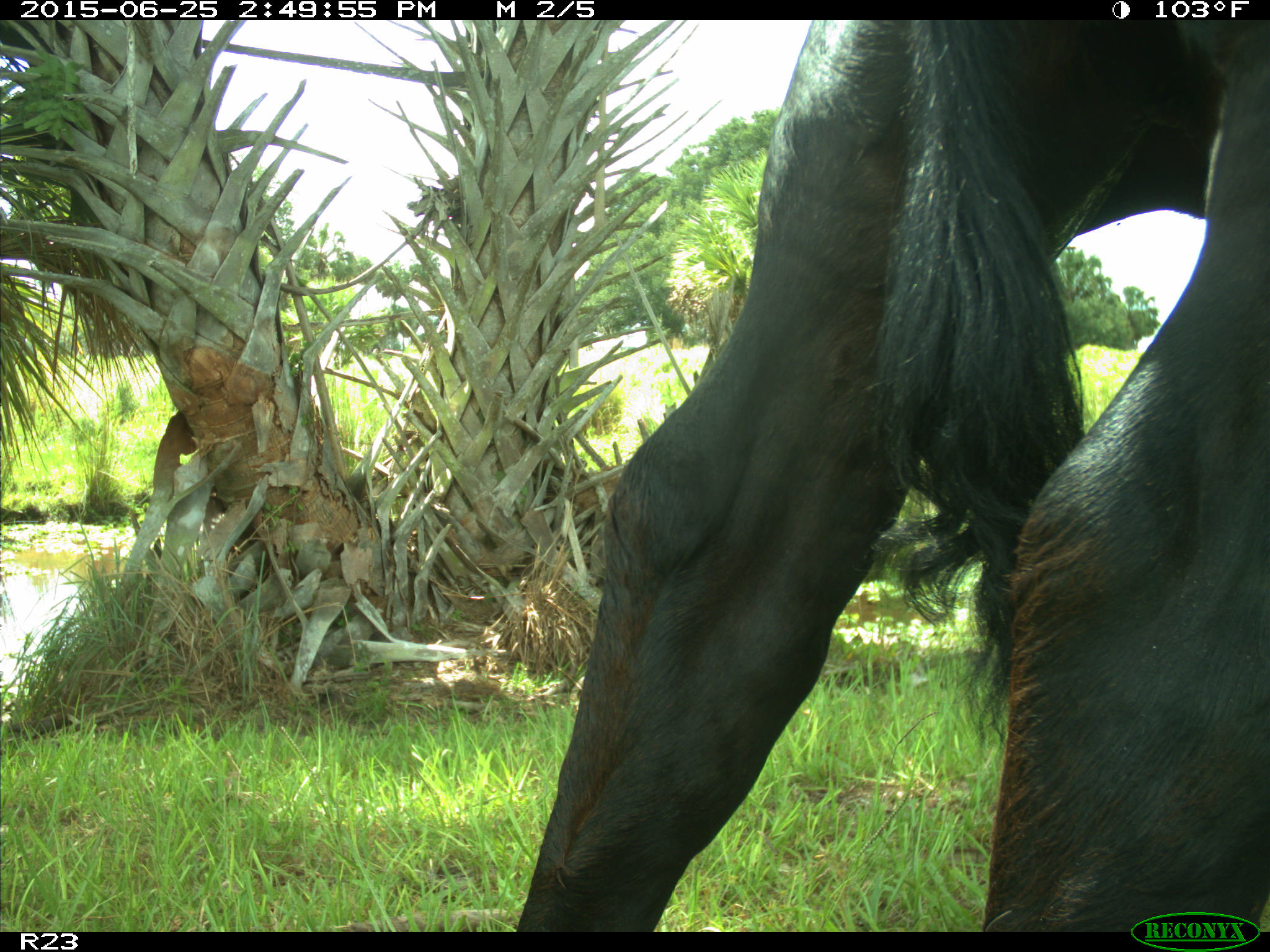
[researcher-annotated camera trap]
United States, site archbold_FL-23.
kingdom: Animalia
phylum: Chordata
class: Mammalia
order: Artiodactyla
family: Bovidae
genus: Bos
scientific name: Bos taurus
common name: domestic cow